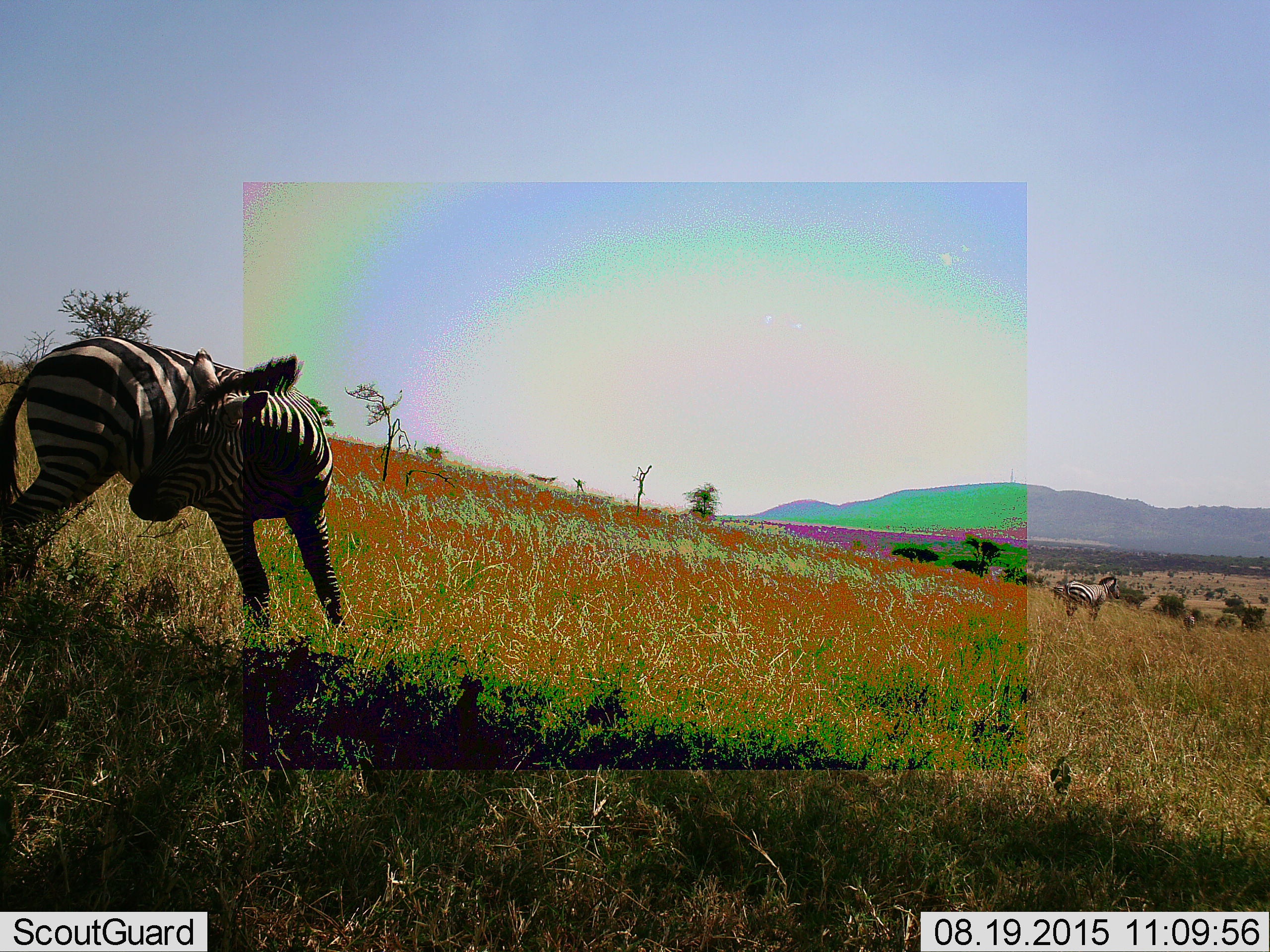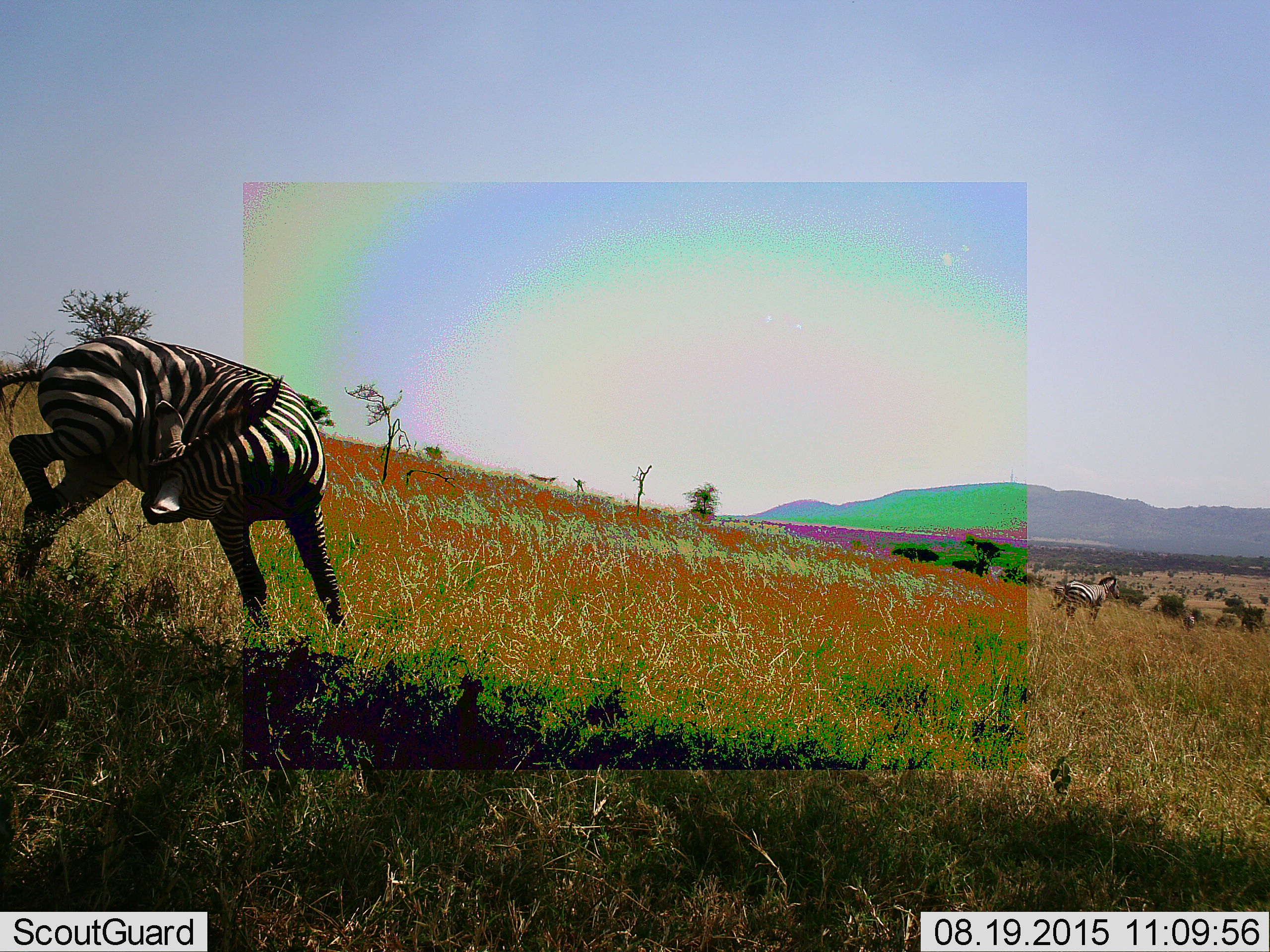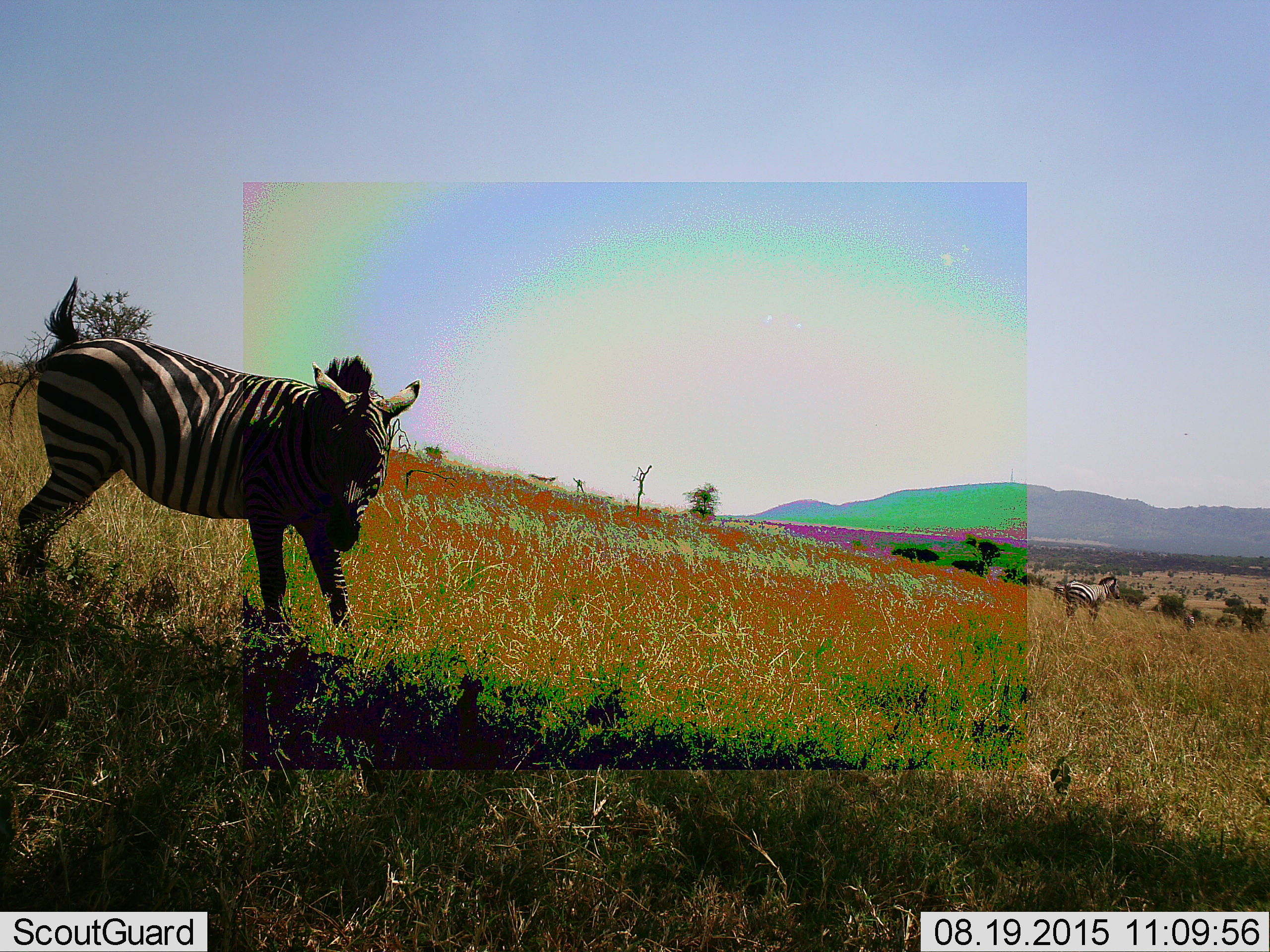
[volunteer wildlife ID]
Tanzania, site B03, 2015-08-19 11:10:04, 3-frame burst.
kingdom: Animalia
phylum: Chordata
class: Mammalia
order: Perissodactyla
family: Equidae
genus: Equus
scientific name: Equus quagga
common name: plains zebra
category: zebra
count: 3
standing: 95%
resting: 0%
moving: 30%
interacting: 10%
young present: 0%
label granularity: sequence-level